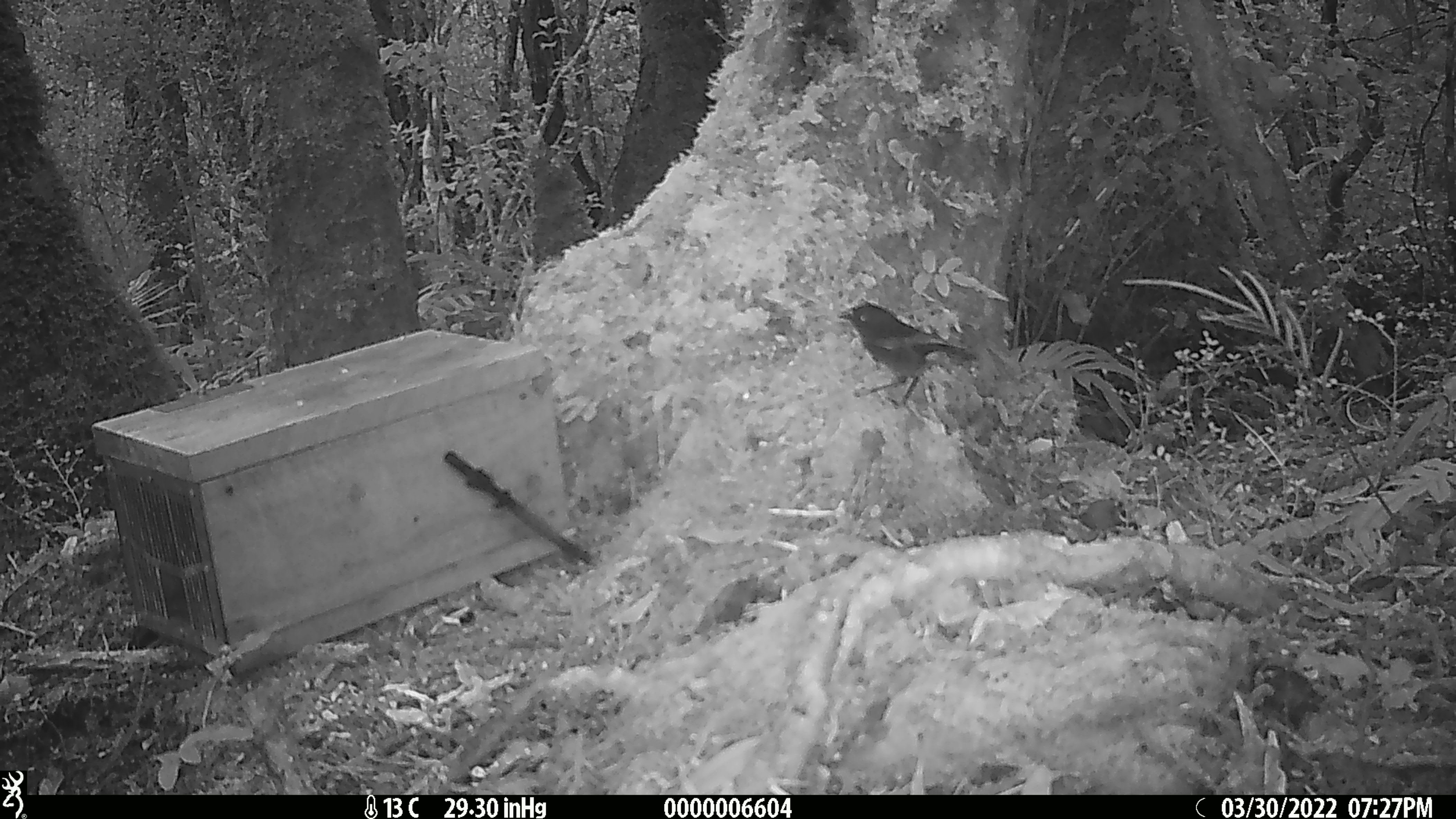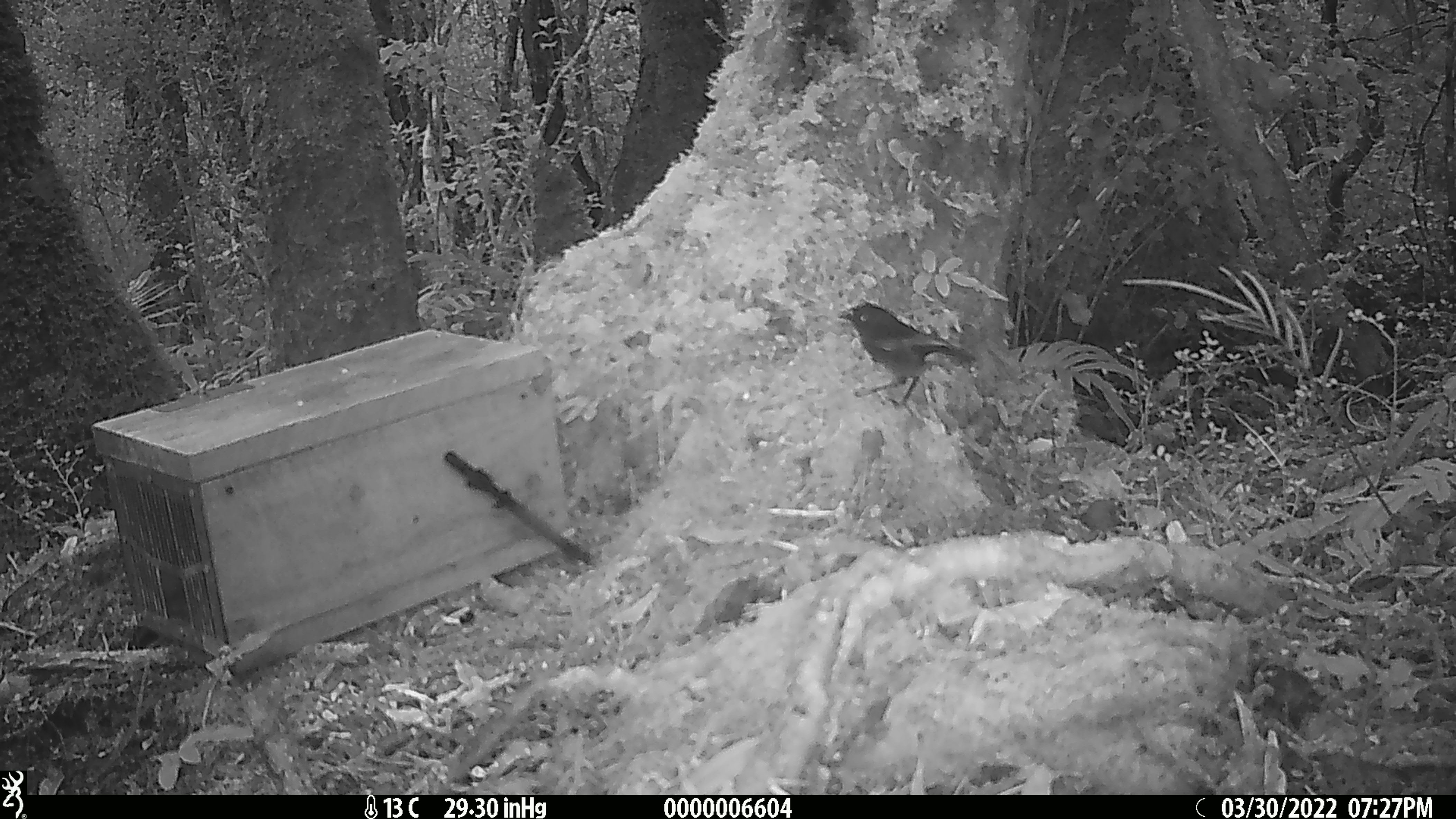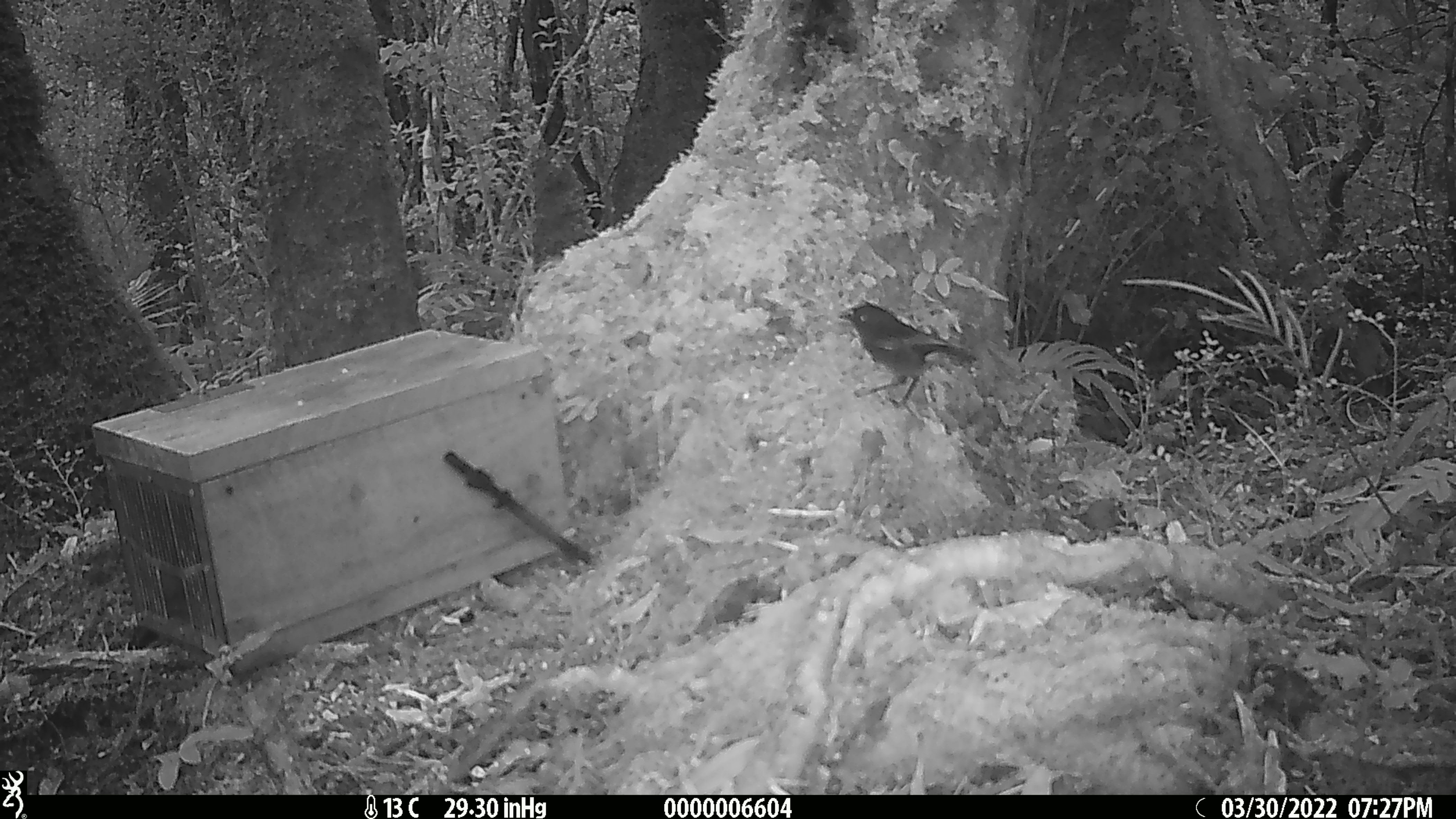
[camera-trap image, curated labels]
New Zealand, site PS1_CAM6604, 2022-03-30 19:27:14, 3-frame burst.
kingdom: Animalia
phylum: Chordata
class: Aves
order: Passeriformes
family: Petroicidae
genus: Petroica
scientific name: Petroica australis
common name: new zealand robin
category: robin